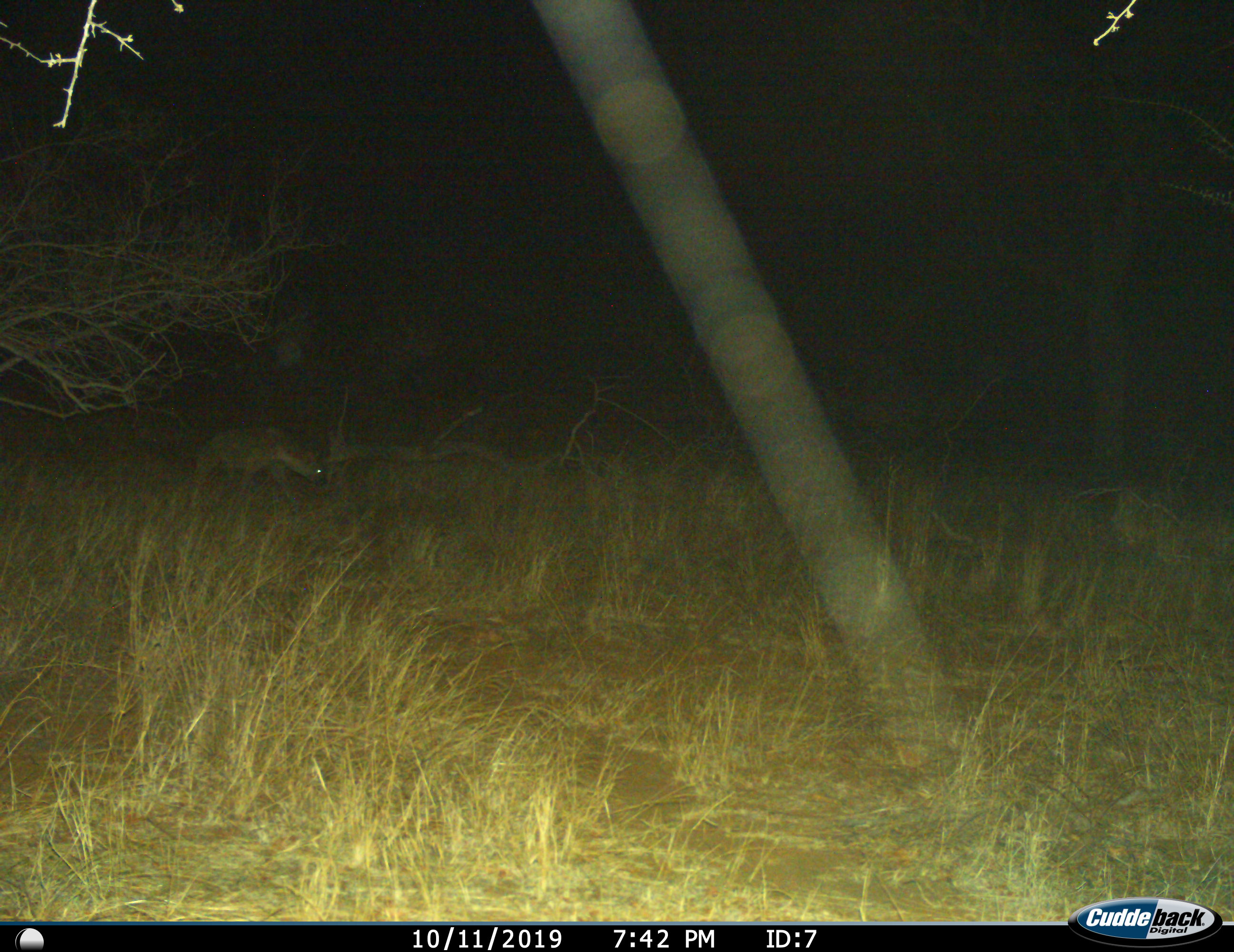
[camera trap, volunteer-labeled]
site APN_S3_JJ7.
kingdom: Animalia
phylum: Chordata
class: Mammalia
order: Carnivora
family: Hyaenidae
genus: Crocuta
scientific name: Crocuta crocuta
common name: spotted hyena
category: hyenaspotted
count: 1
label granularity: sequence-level